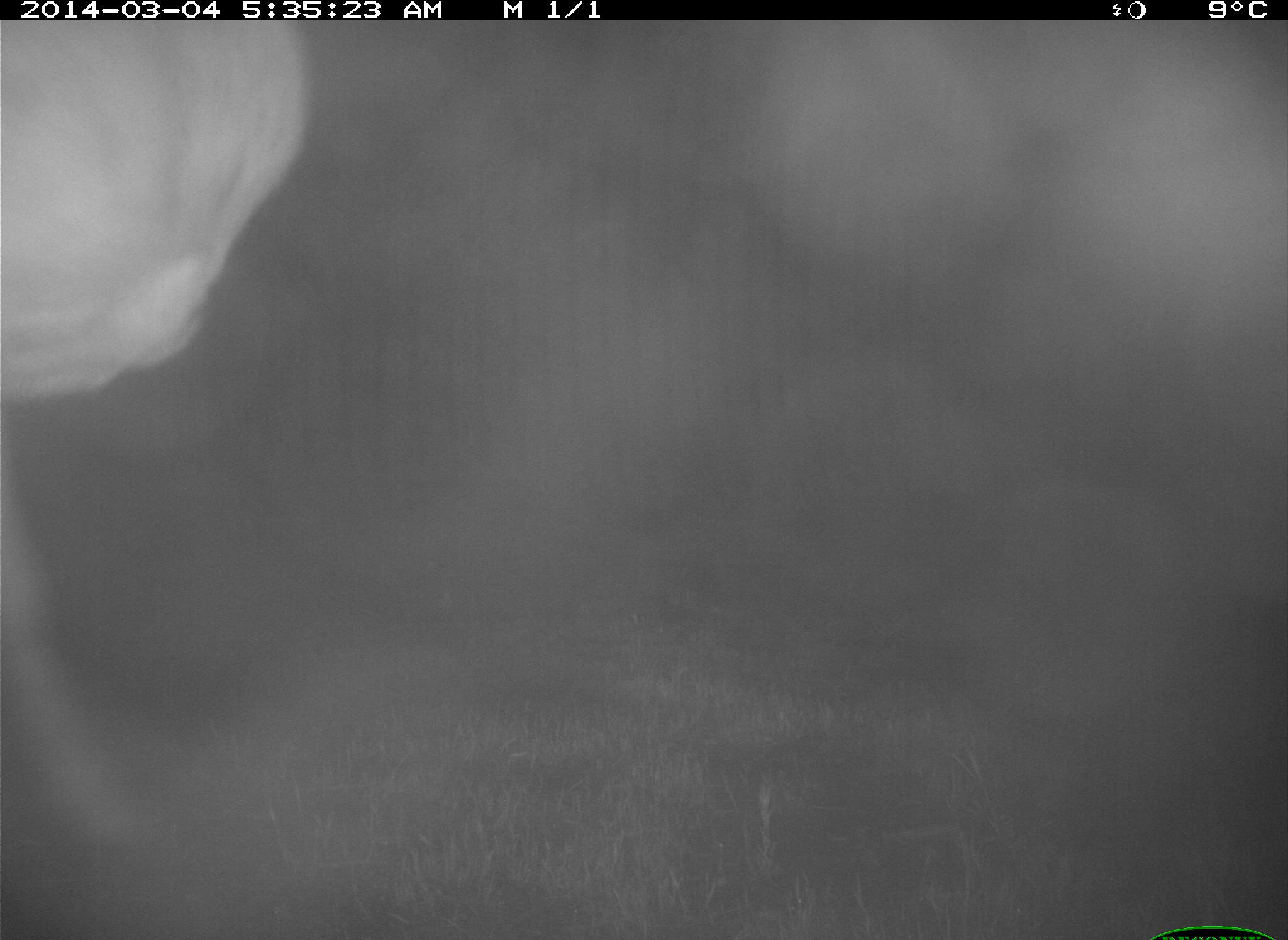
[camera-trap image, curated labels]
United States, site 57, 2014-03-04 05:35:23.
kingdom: Animalia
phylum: Chordata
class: Mammalia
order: Artiodactyla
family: Cervidae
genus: Odocoileus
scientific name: Odocoileus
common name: deer